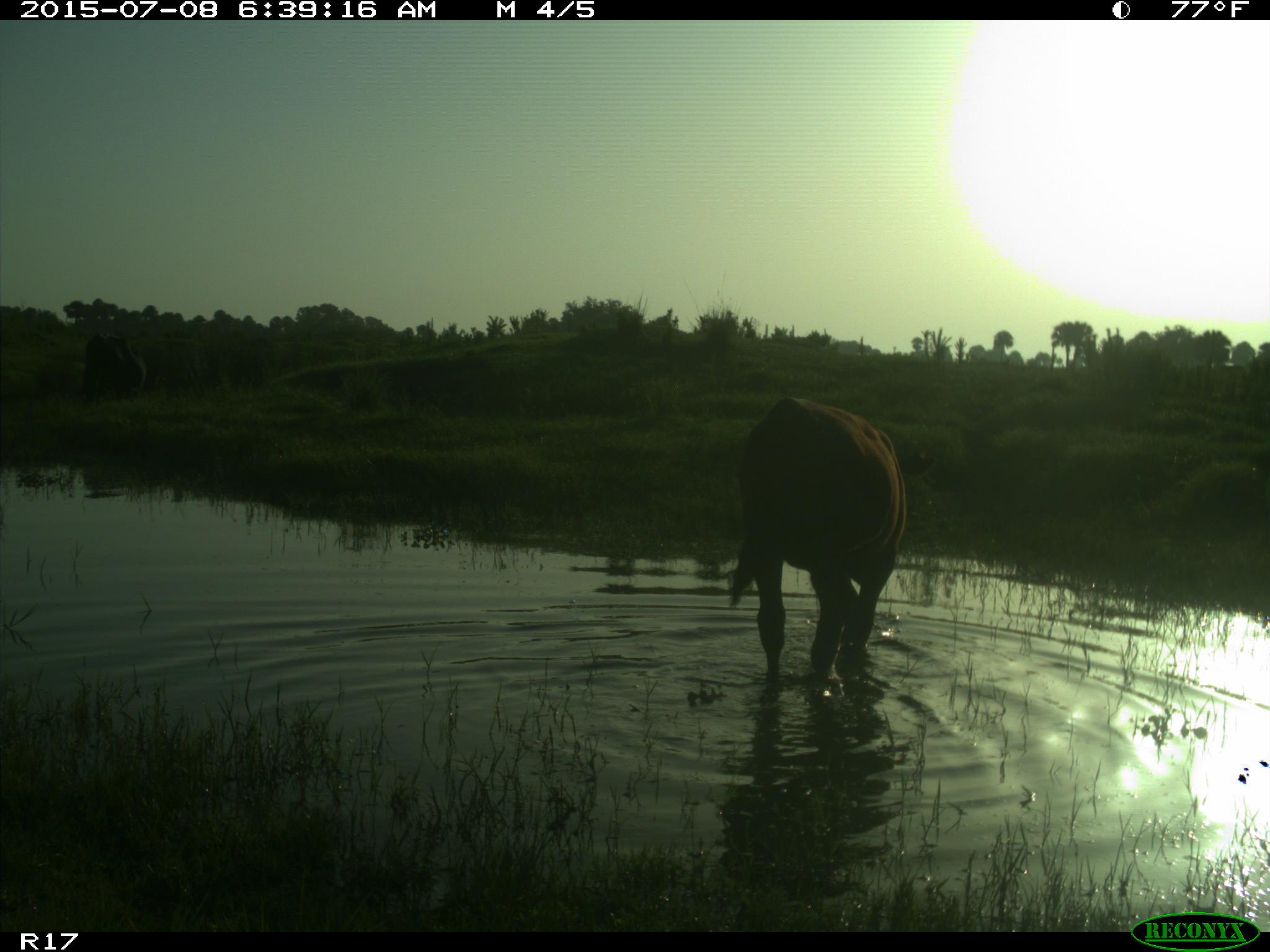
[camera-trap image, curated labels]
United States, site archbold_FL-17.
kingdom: Animalia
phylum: Chordata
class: Mammalia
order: Artiodactyla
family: Bovidae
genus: Bos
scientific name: Bos taurus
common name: domestic cow